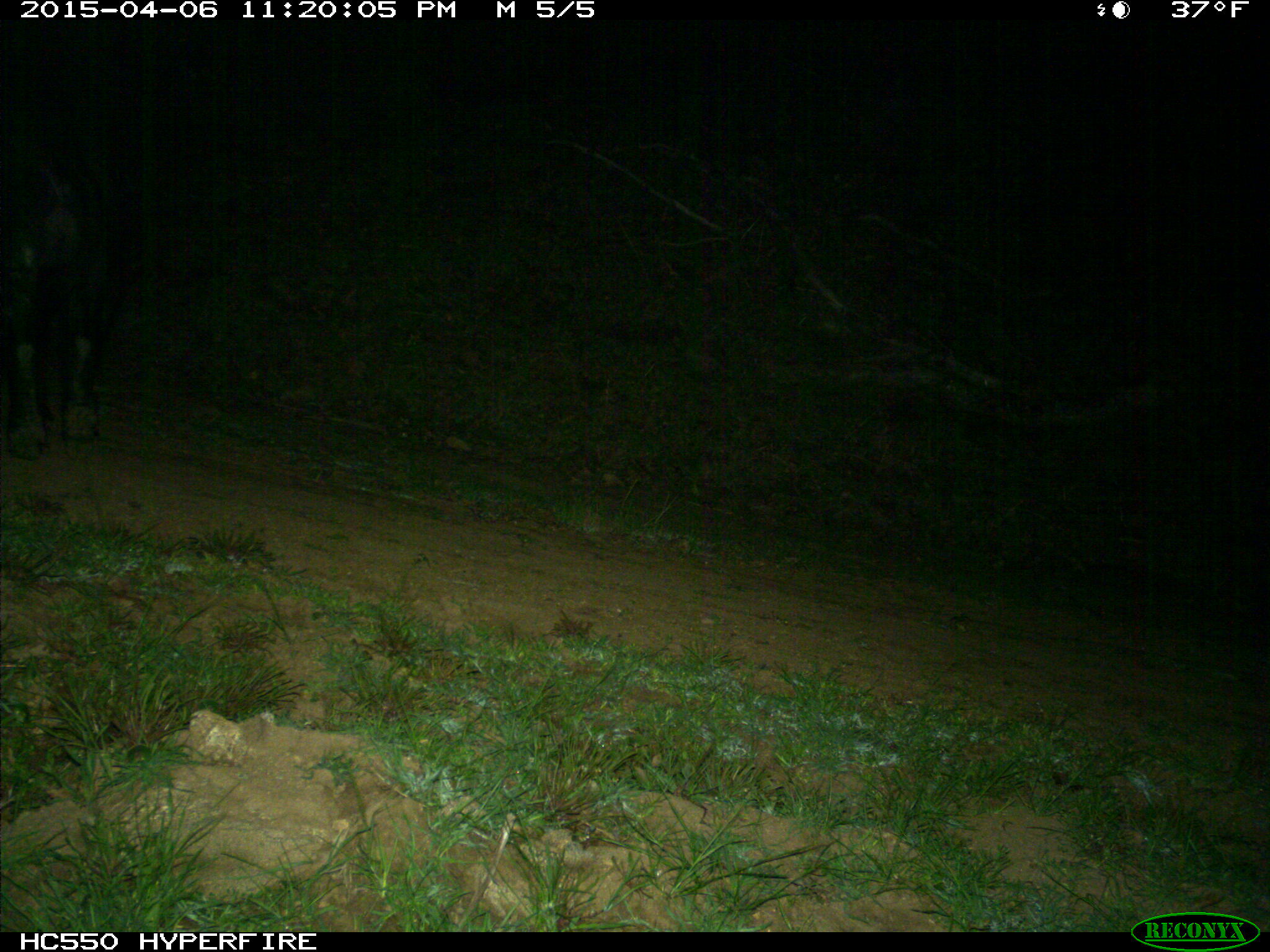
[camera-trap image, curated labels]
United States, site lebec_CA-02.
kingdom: Animalia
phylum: Chordata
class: Mammalia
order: Artiodactyla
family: Suidae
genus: Sus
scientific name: Sus scrofa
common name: wild boar